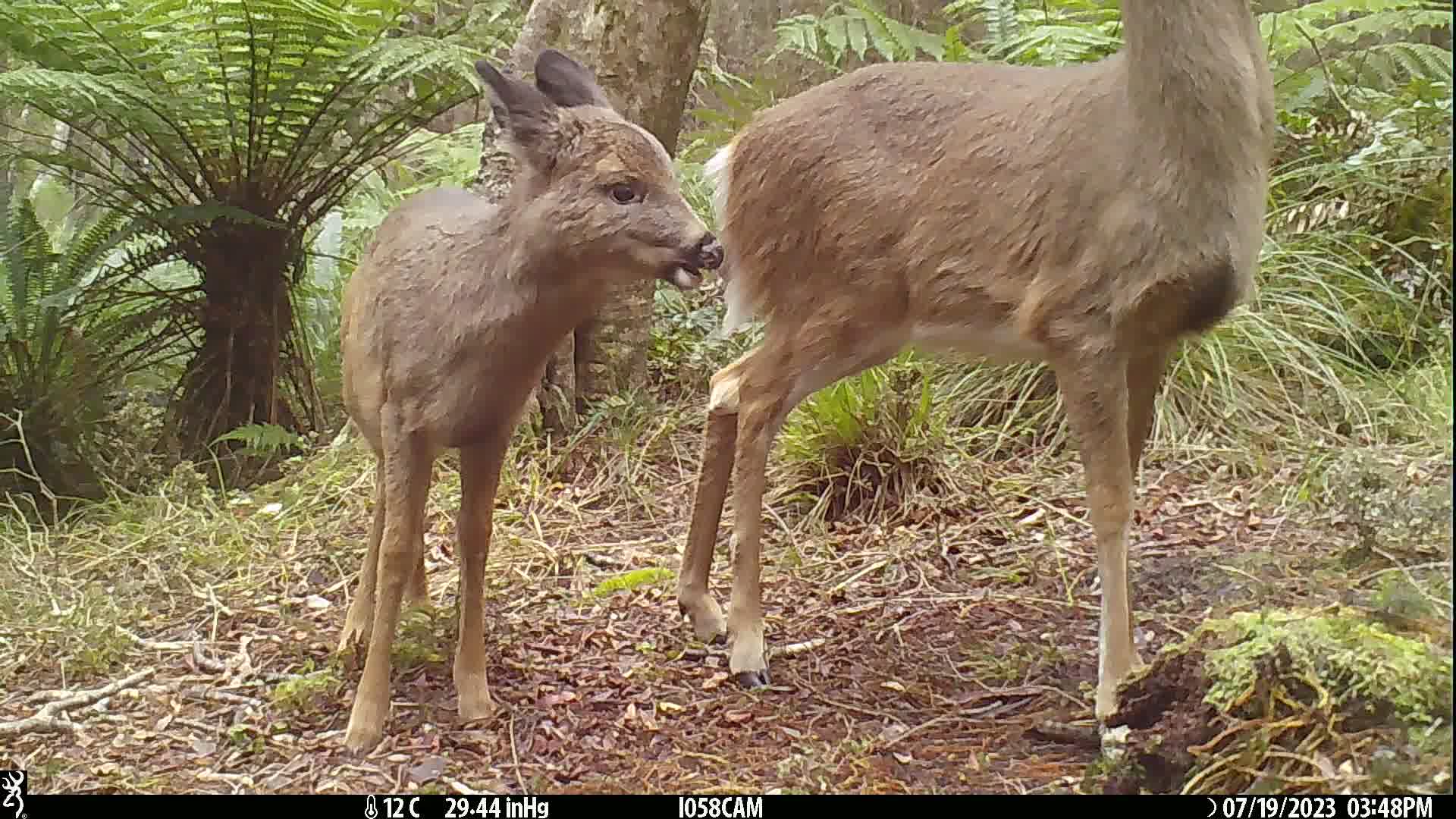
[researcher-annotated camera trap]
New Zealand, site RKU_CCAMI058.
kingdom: Animalia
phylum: Chordata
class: Mammalia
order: Artiodactyla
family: Cervidae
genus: Odocoileus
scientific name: Odocoileus virginianus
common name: white-tailed deer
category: white tailed deer